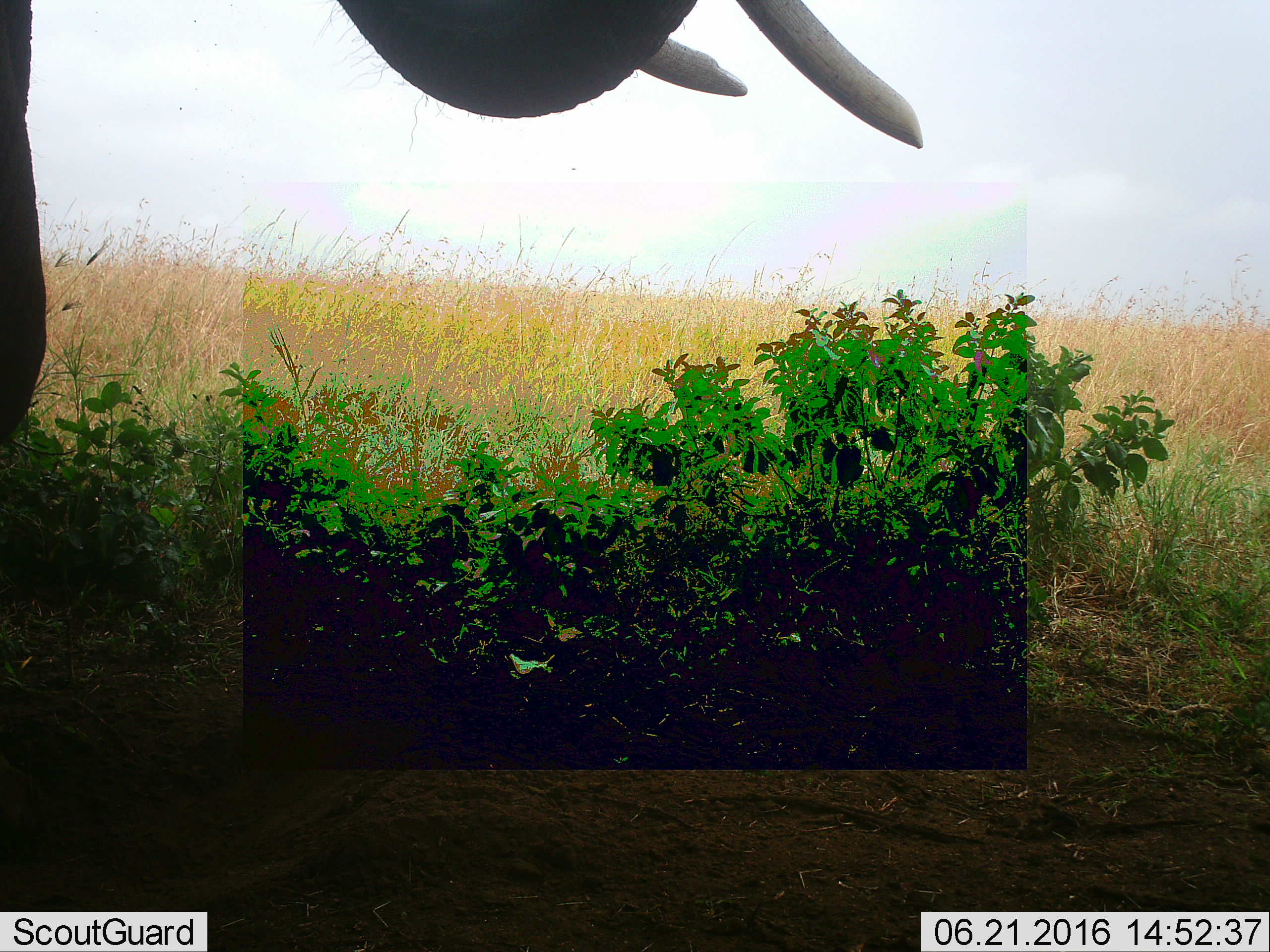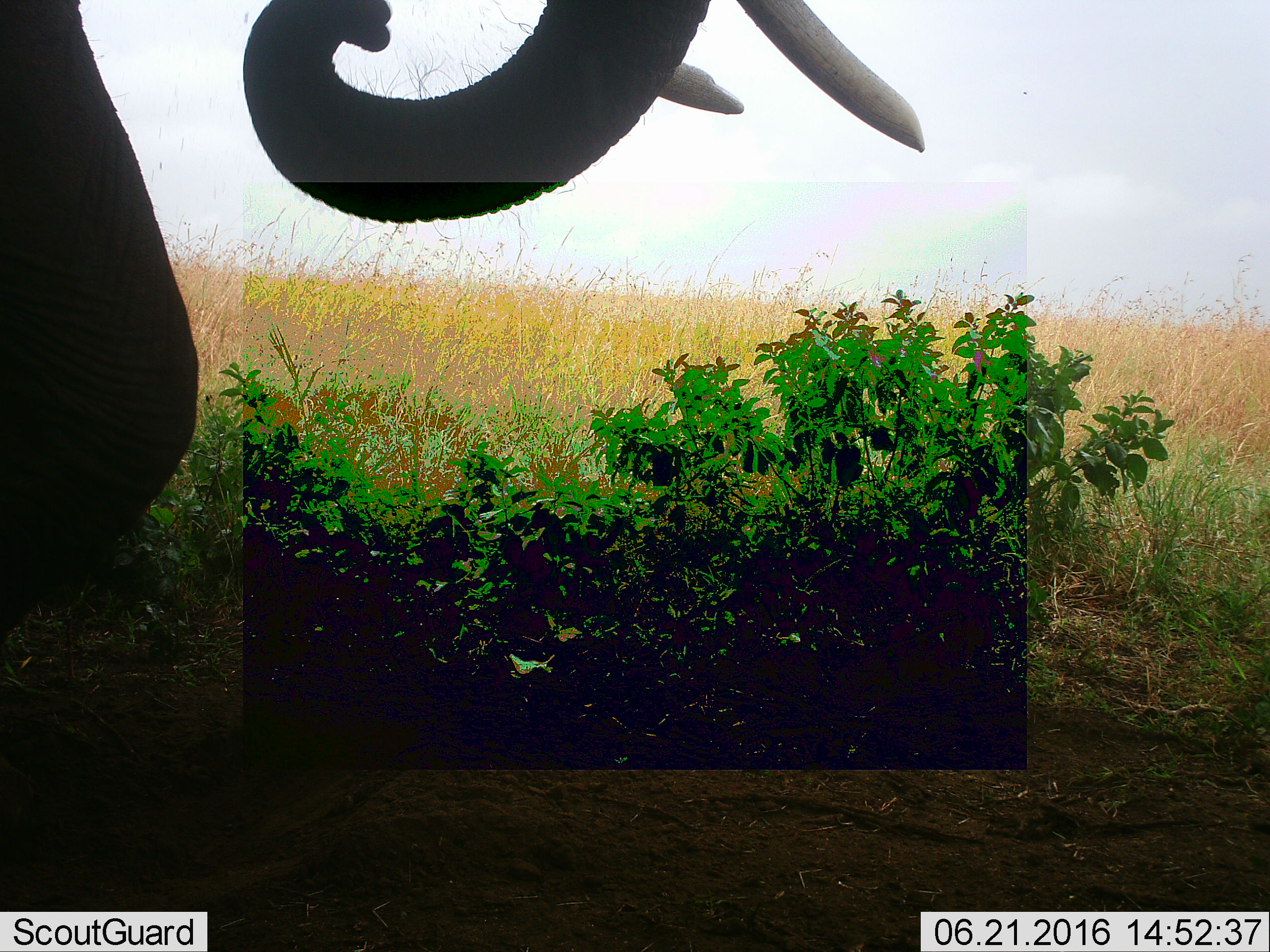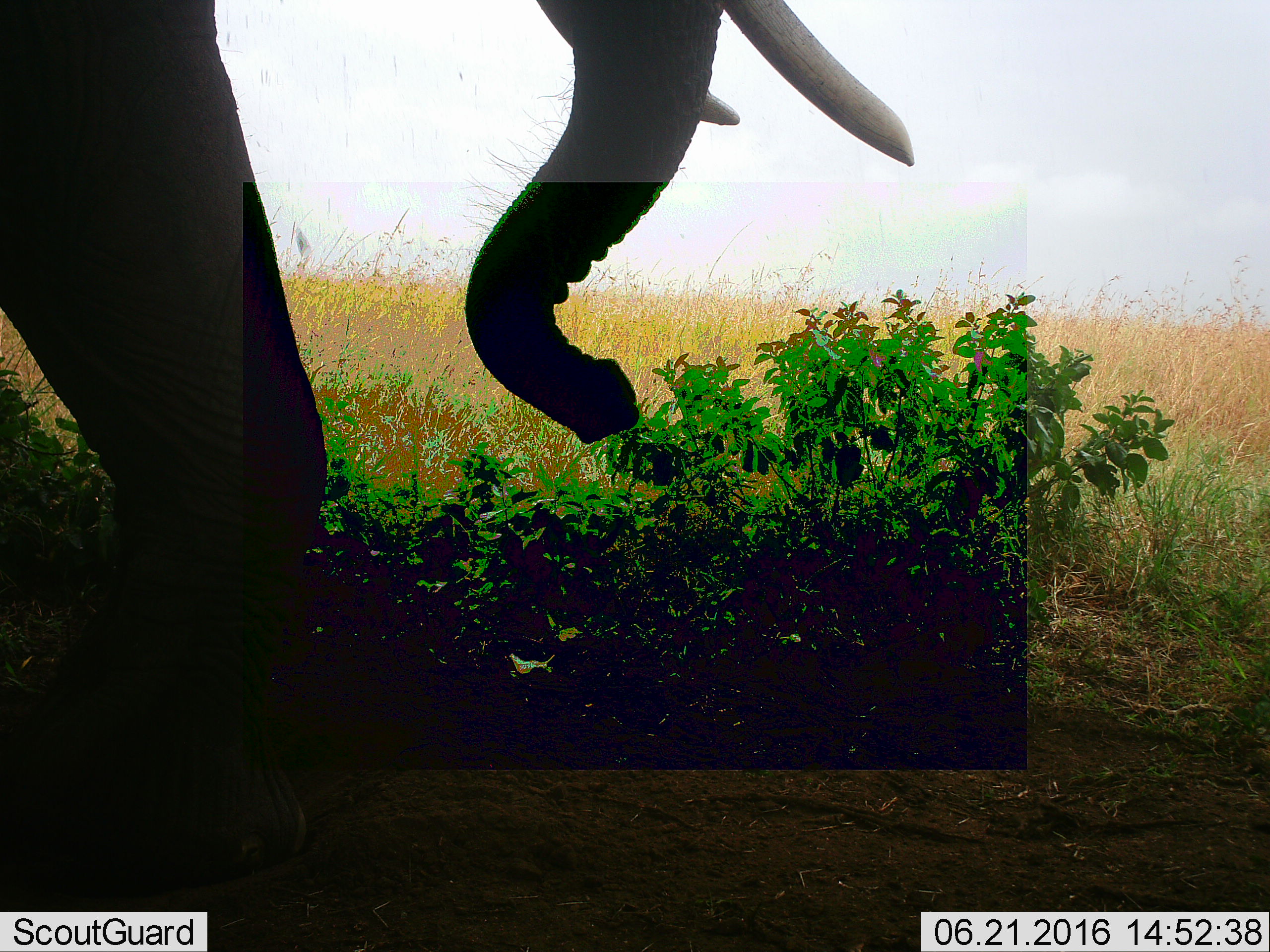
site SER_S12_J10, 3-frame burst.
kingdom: Animalia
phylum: Chordata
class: Mammalia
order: Proboscidea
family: Elephantidae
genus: Loxodonta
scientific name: Loxodonta africana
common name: african bush elephant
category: elephant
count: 1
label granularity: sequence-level